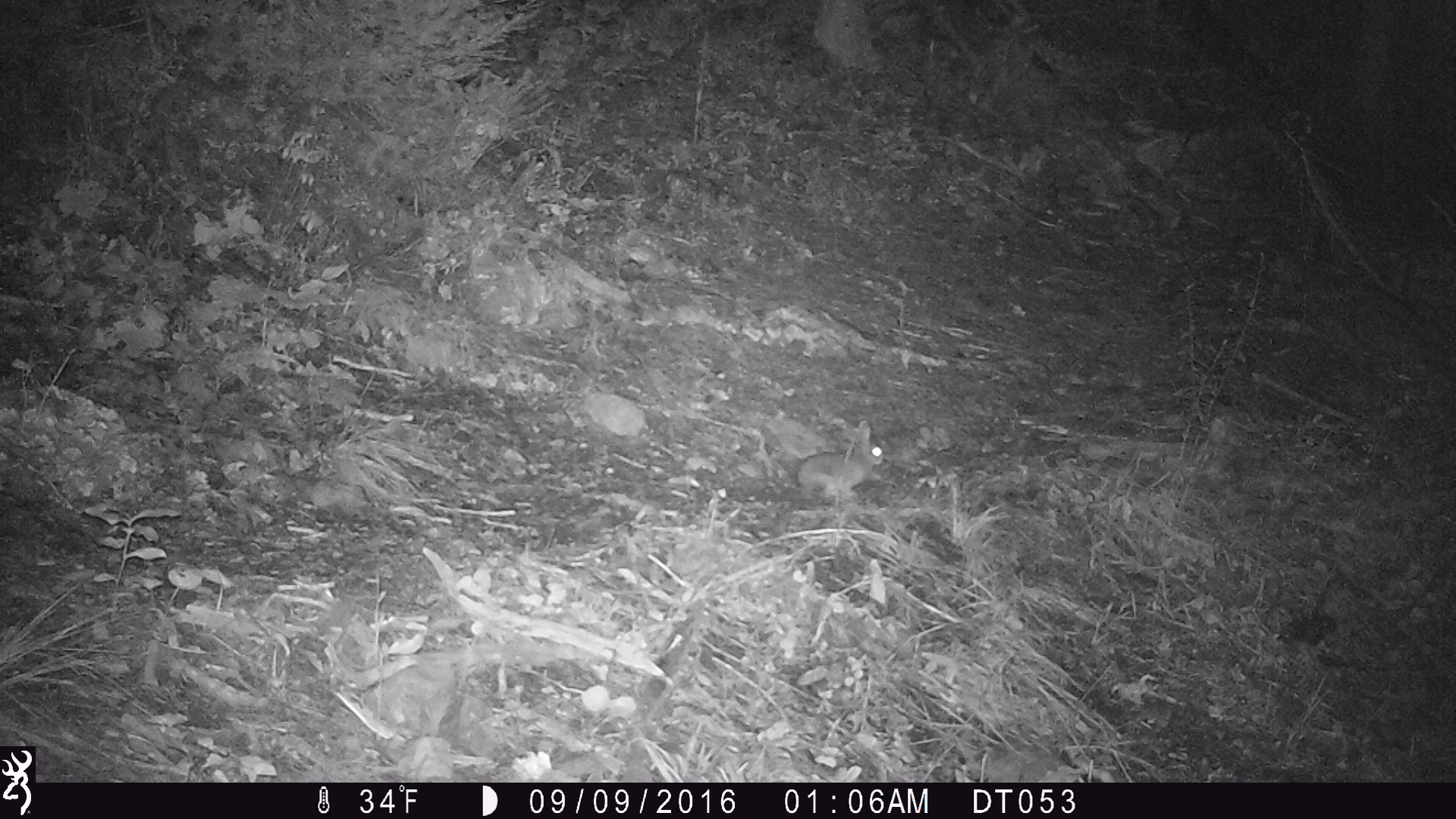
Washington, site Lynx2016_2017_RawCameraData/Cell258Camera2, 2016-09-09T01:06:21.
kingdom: Animalia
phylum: Chordata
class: Mammalia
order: Lagomorpha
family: Leporidae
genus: Lepus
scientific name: Lepus americanus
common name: snowshoe hare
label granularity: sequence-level